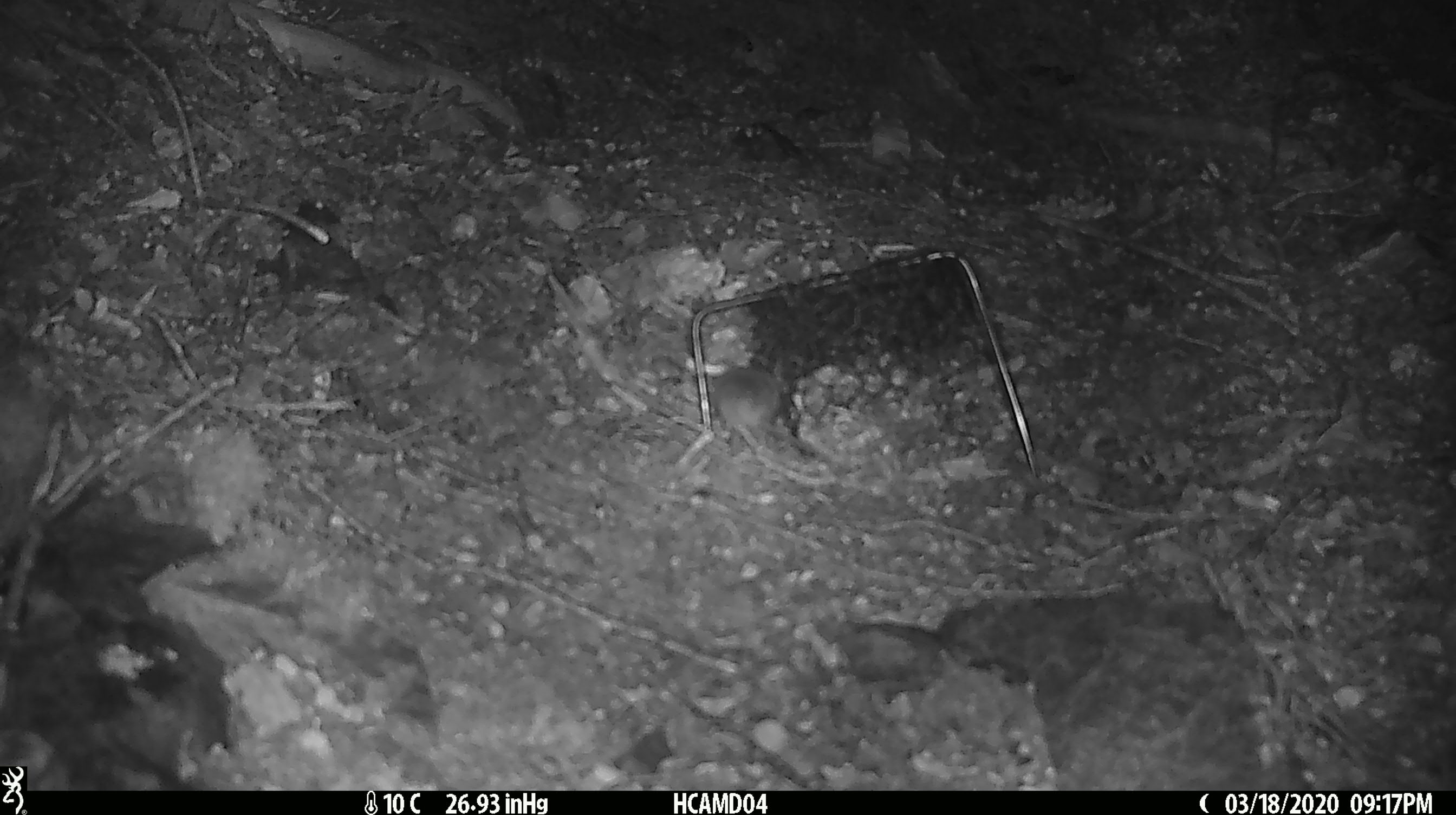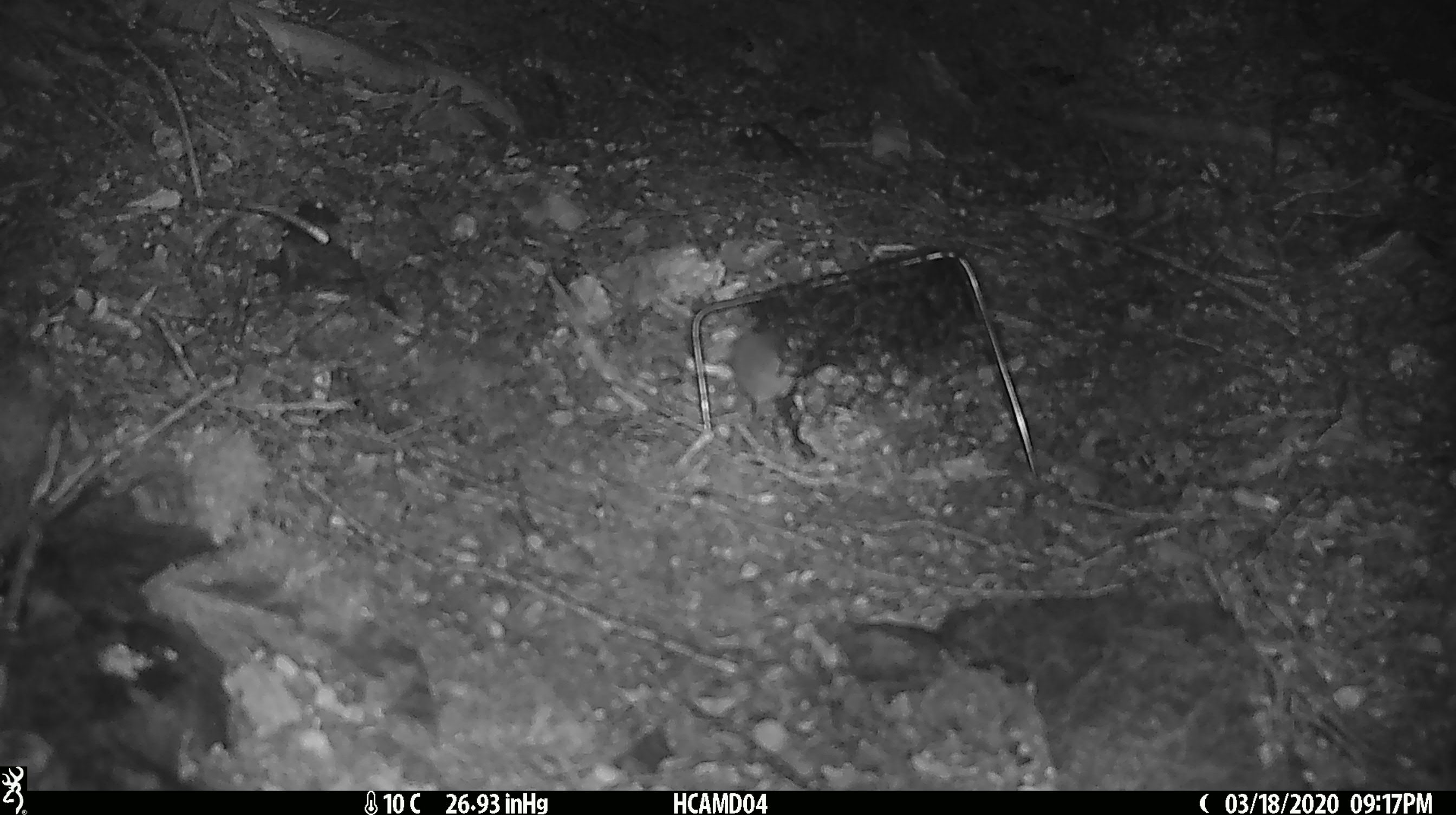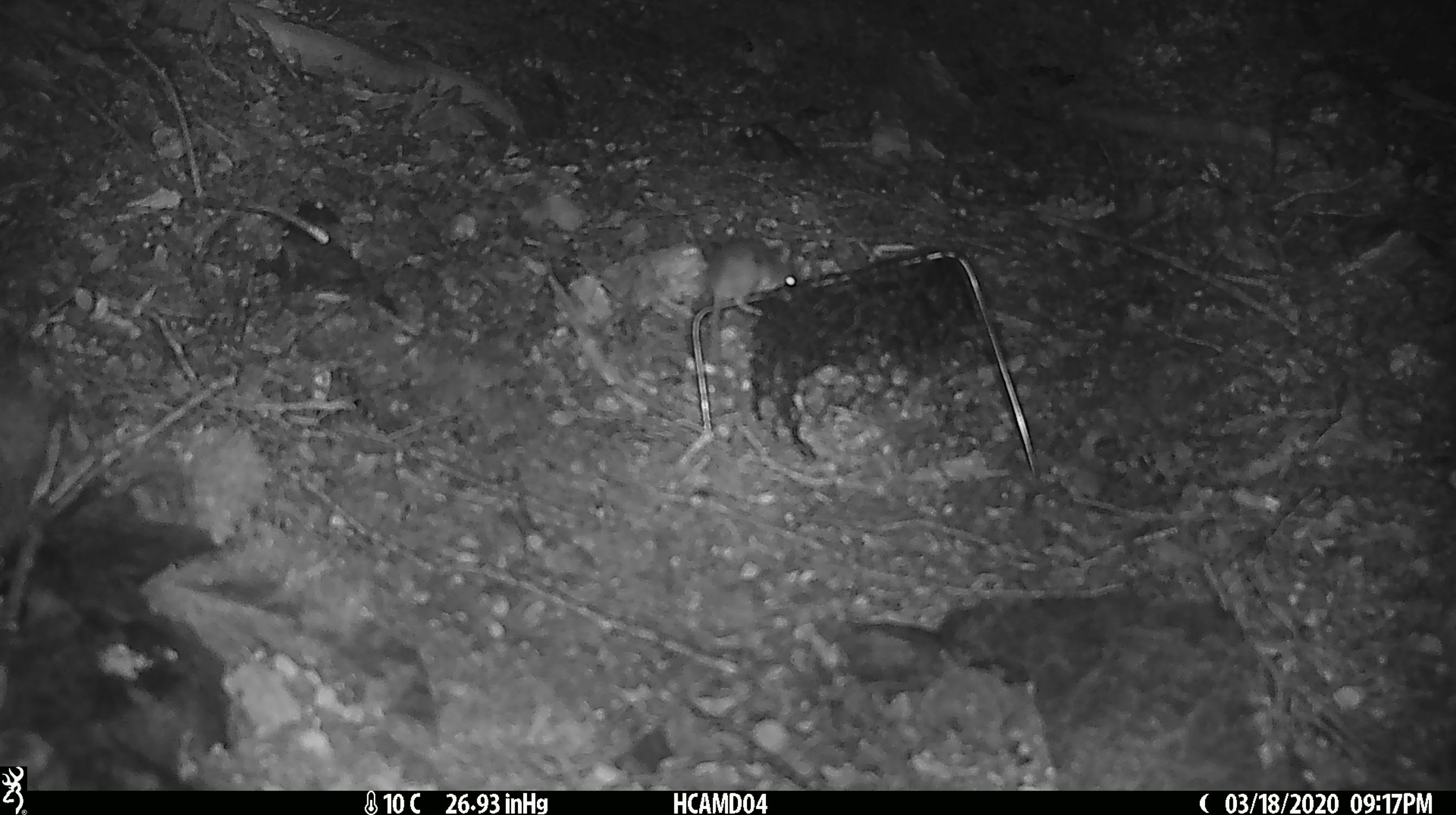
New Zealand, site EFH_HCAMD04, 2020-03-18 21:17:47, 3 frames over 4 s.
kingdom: Animalia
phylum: Chordata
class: Mammalia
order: Rodentia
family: Muridae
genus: Mus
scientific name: Mus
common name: mouse